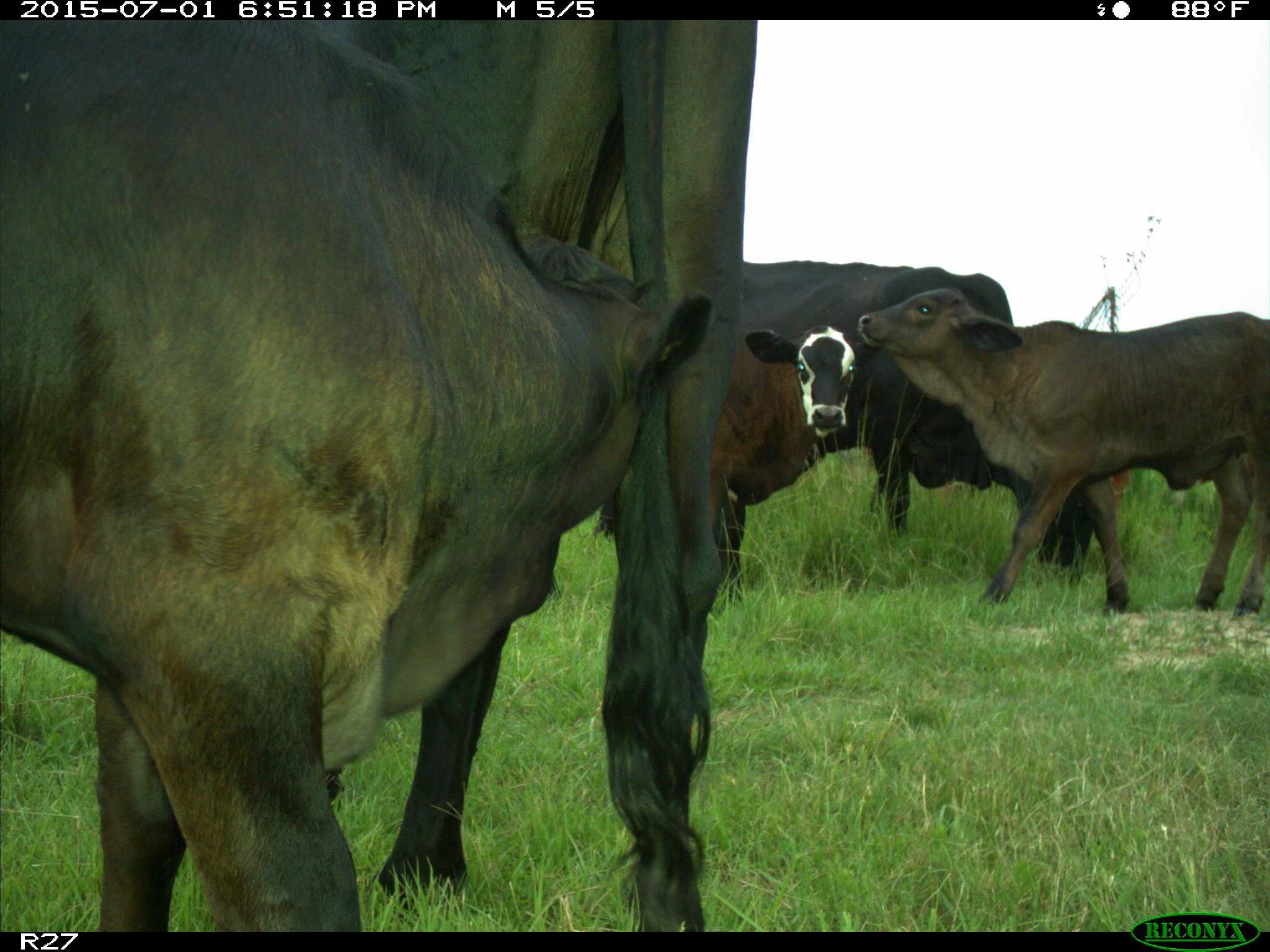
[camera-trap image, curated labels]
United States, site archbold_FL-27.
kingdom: Animalia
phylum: Chordata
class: Mammalia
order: Artiodactyla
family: Bovidae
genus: Bos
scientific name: Bos taurus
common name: domestic cow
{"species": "Bos taurus (domestic cow)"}